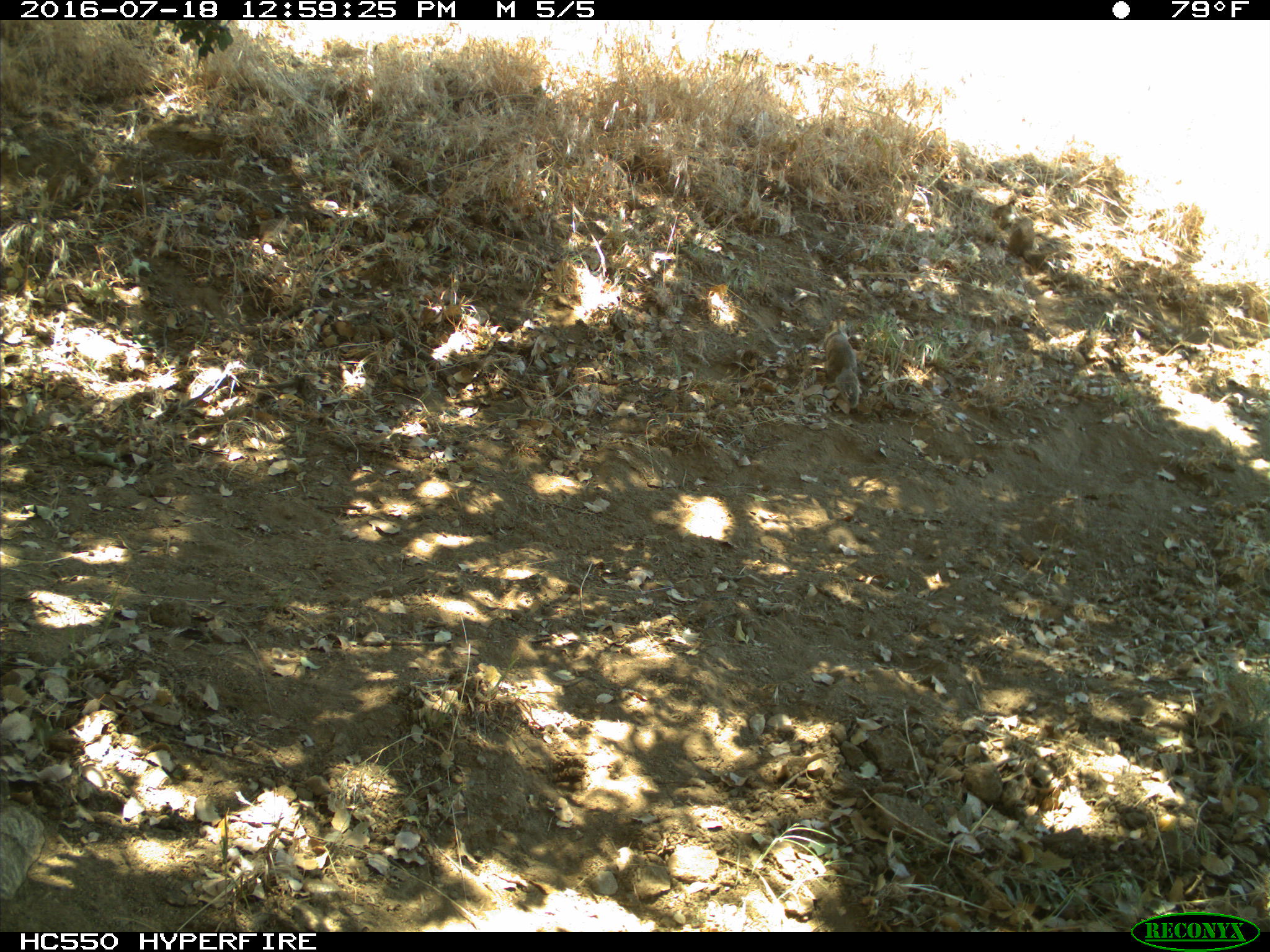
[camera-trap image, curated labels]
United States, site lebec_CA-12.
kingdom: Animalia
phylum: Chordata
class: Mammalia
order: Rodentia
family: Sciuridae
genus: Otospermophilus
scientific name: Otospermophilus beecheyi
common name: california ground squirrel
Otospermophilus beecheyi (california ground squirrel).